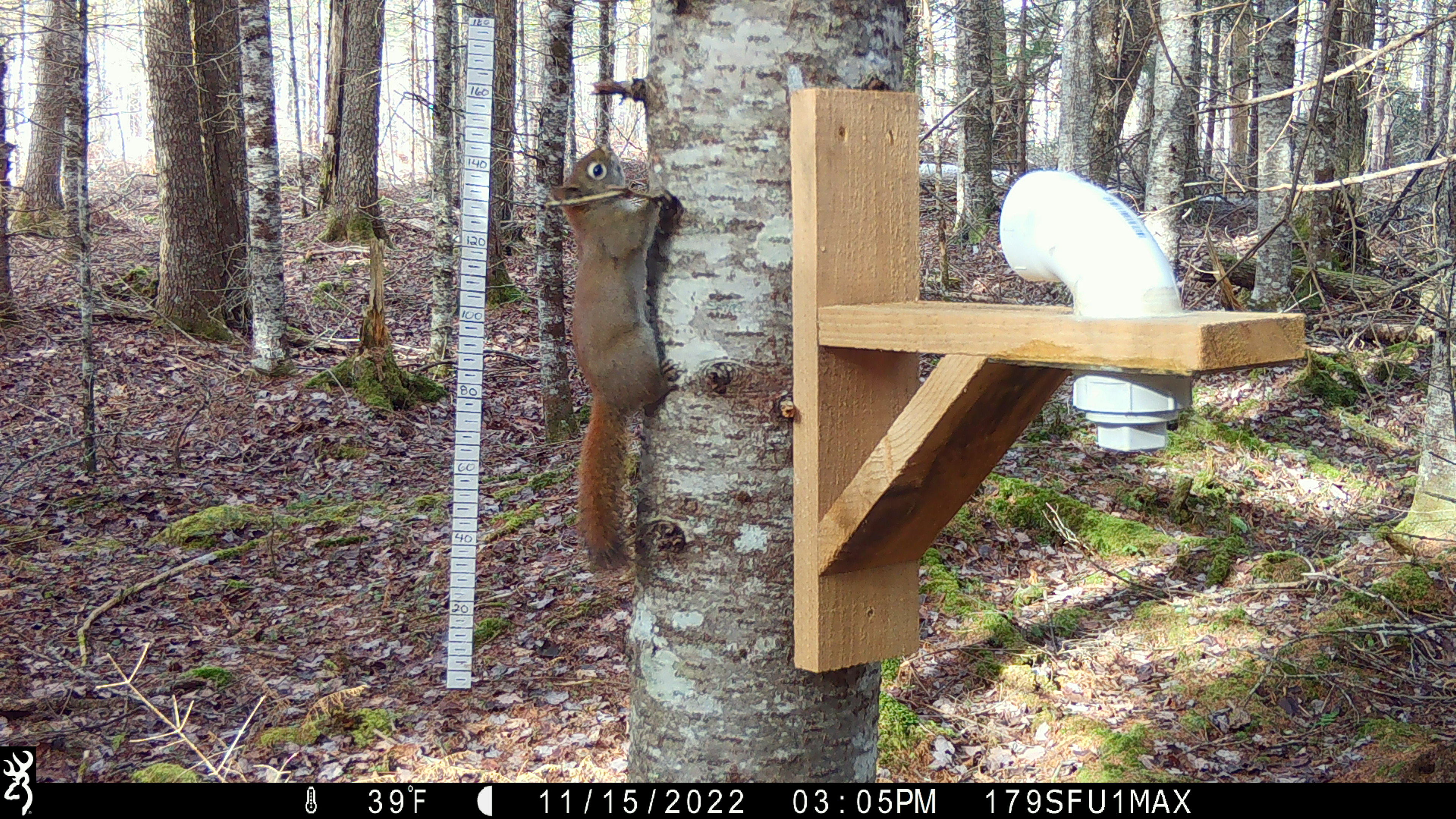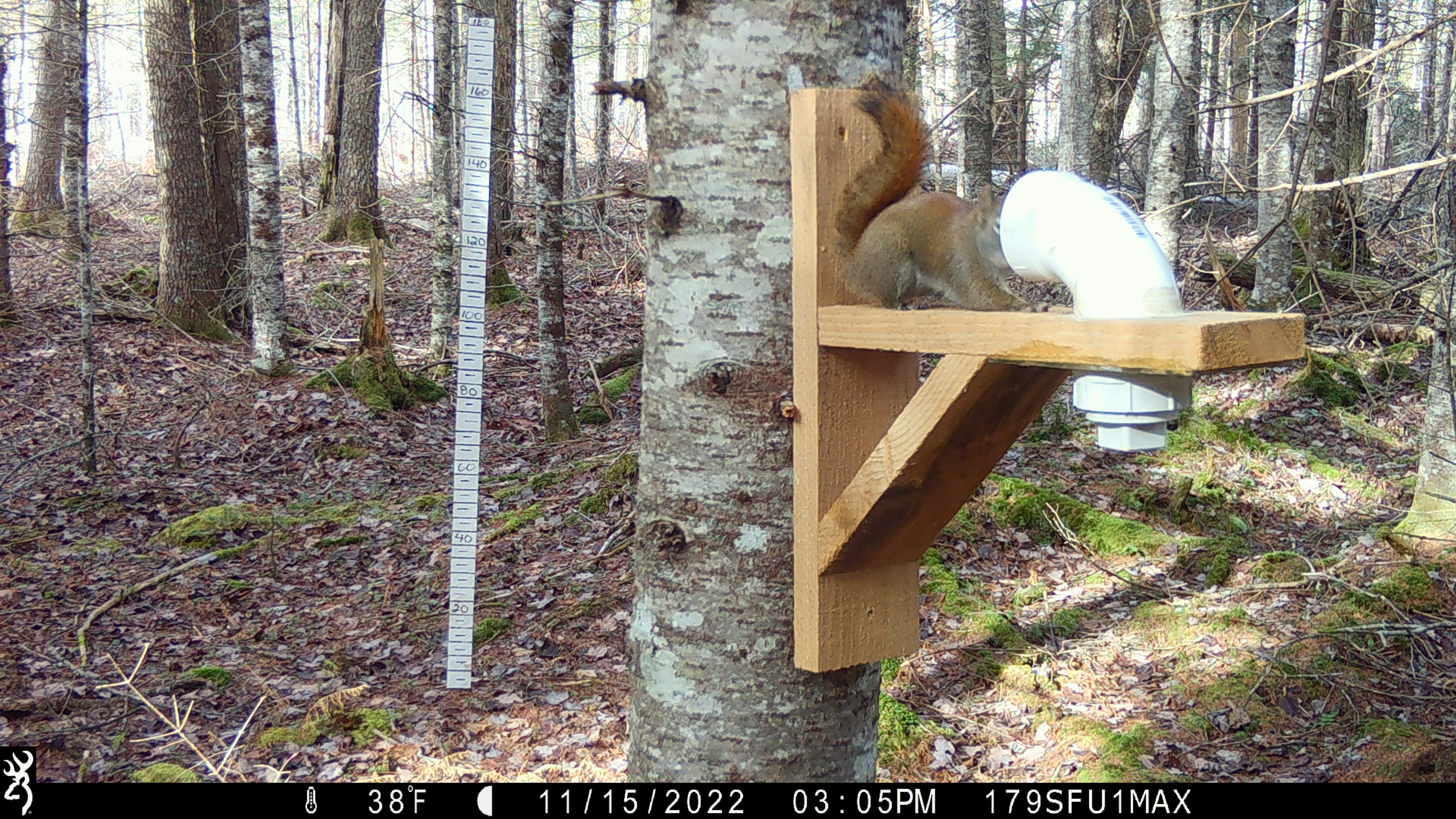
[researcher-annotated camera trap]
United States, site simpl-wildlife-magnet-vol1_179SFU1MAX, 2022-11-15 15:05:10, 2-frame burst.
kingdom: Animalia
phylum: Chordata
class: Mammalia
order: Rodentia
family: Sciuridae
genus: Tamiasciurus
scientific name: Tamiasciurus hudsonicus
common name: red squirrel